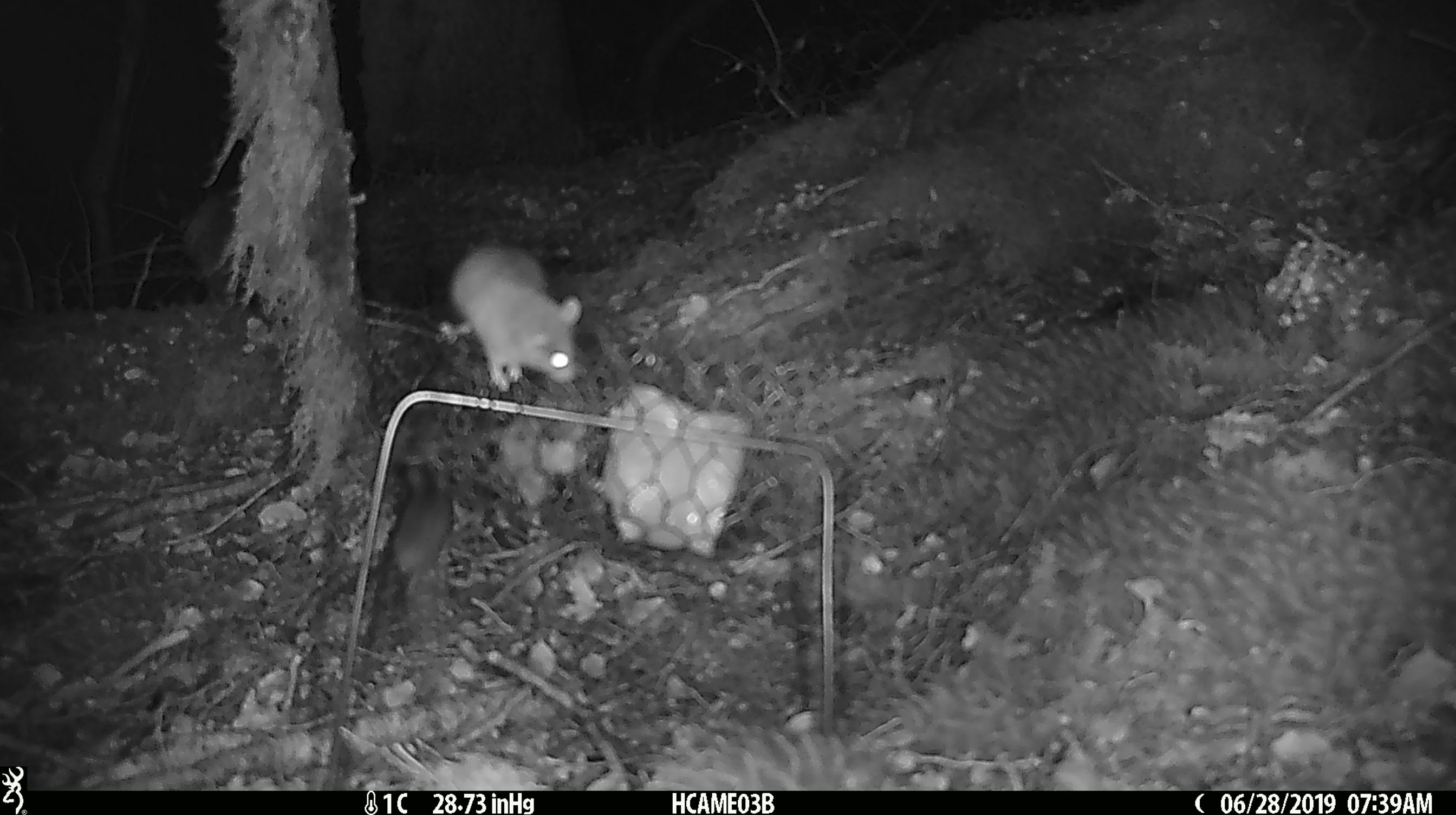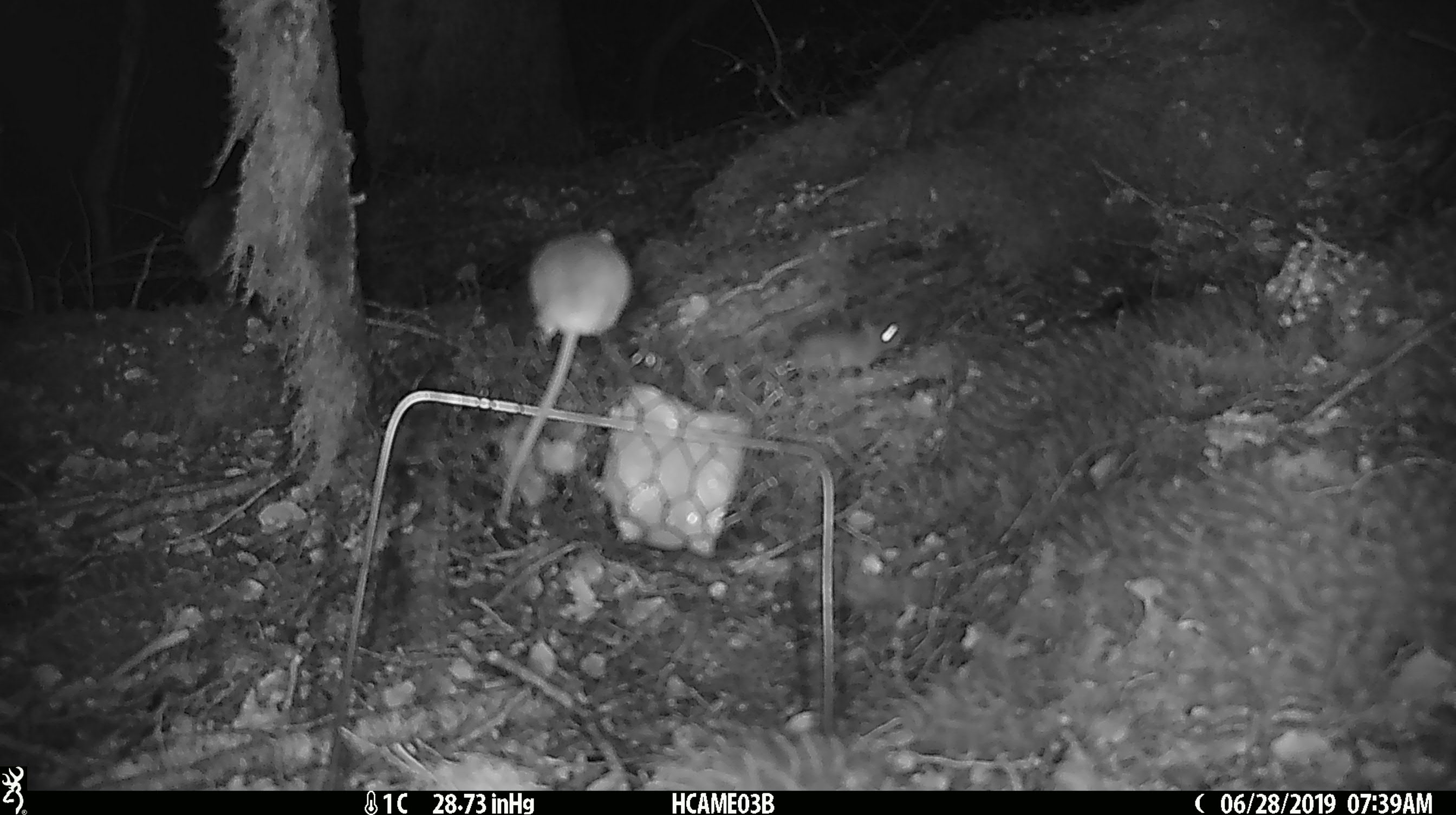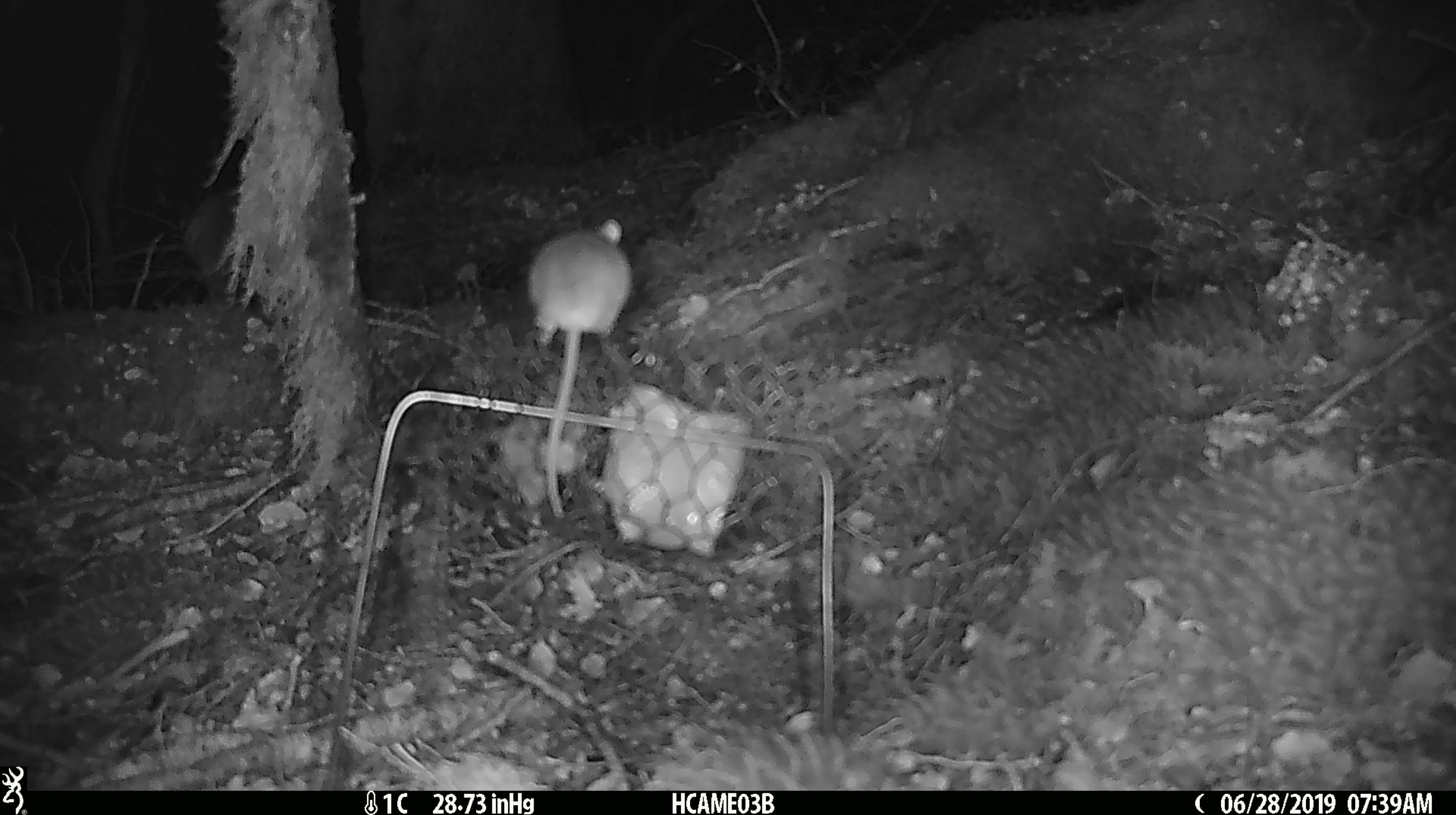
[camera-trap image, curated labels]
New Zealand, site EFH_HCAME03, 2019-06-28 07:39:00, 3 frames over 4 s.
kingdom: Animalia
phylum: Chordata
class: Mammalia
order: Rodentia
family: Muridae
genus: Mus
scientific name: Mus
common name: mouse